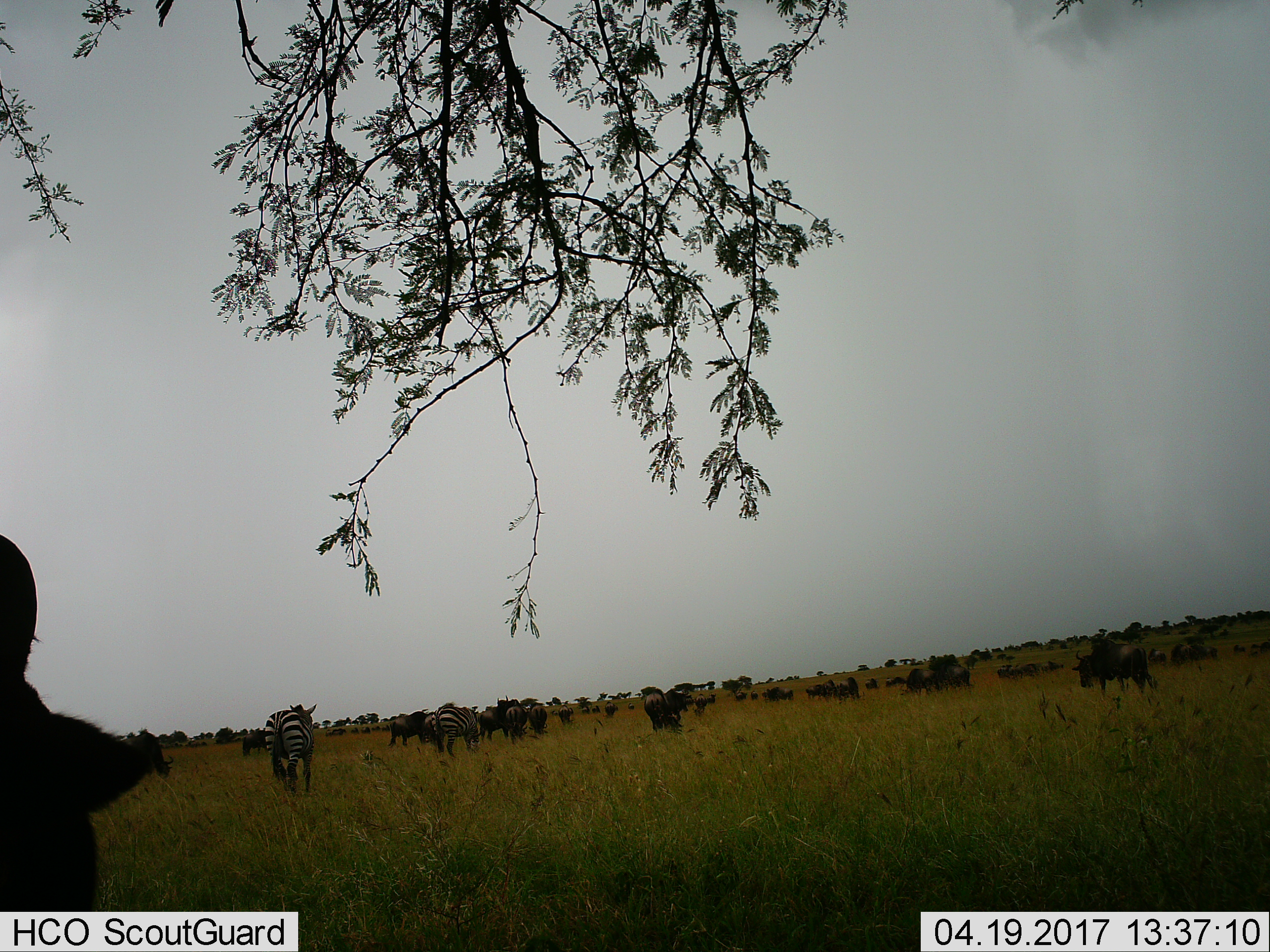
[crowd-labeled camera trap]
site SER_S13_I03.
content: unidentified animal